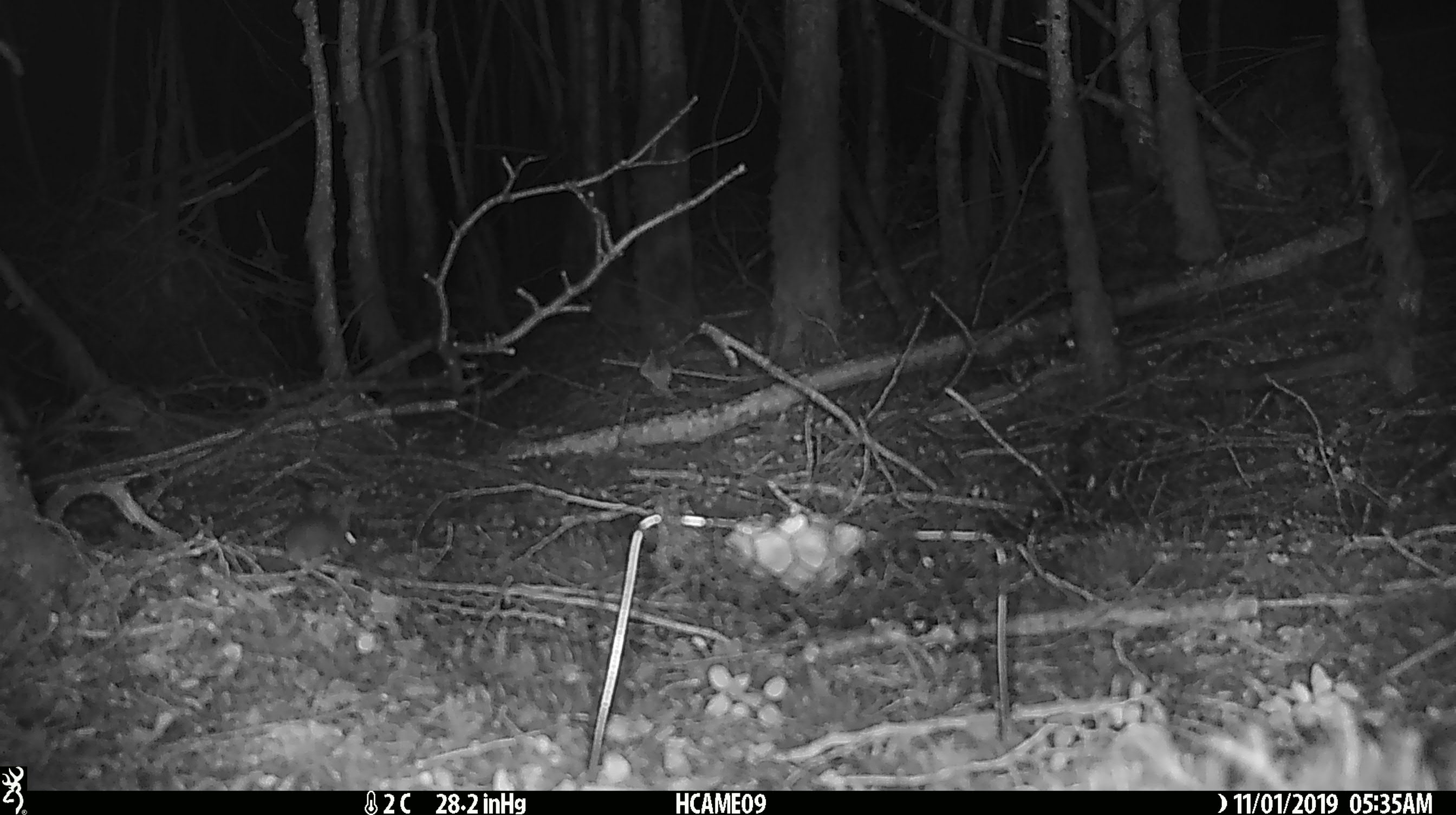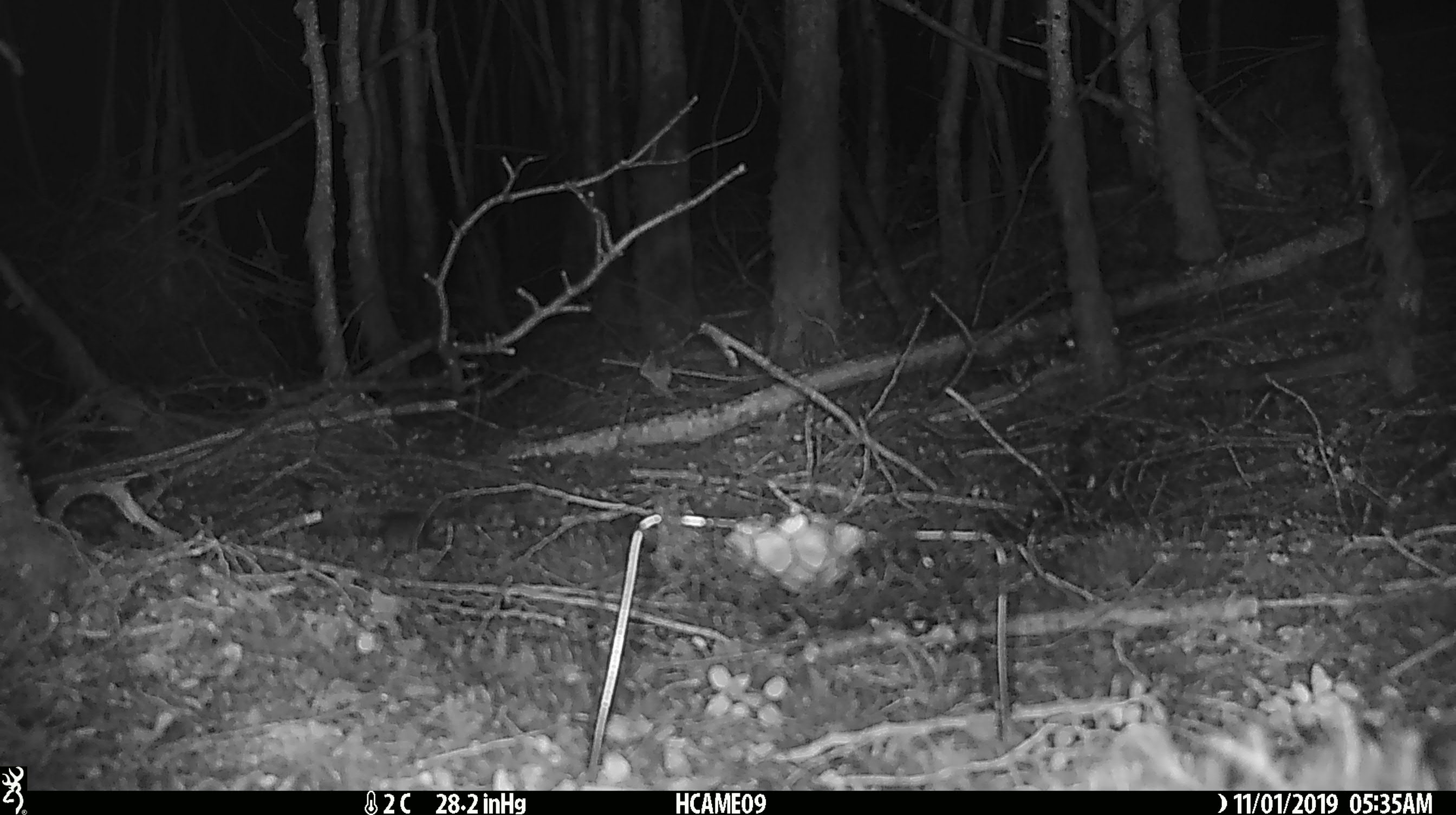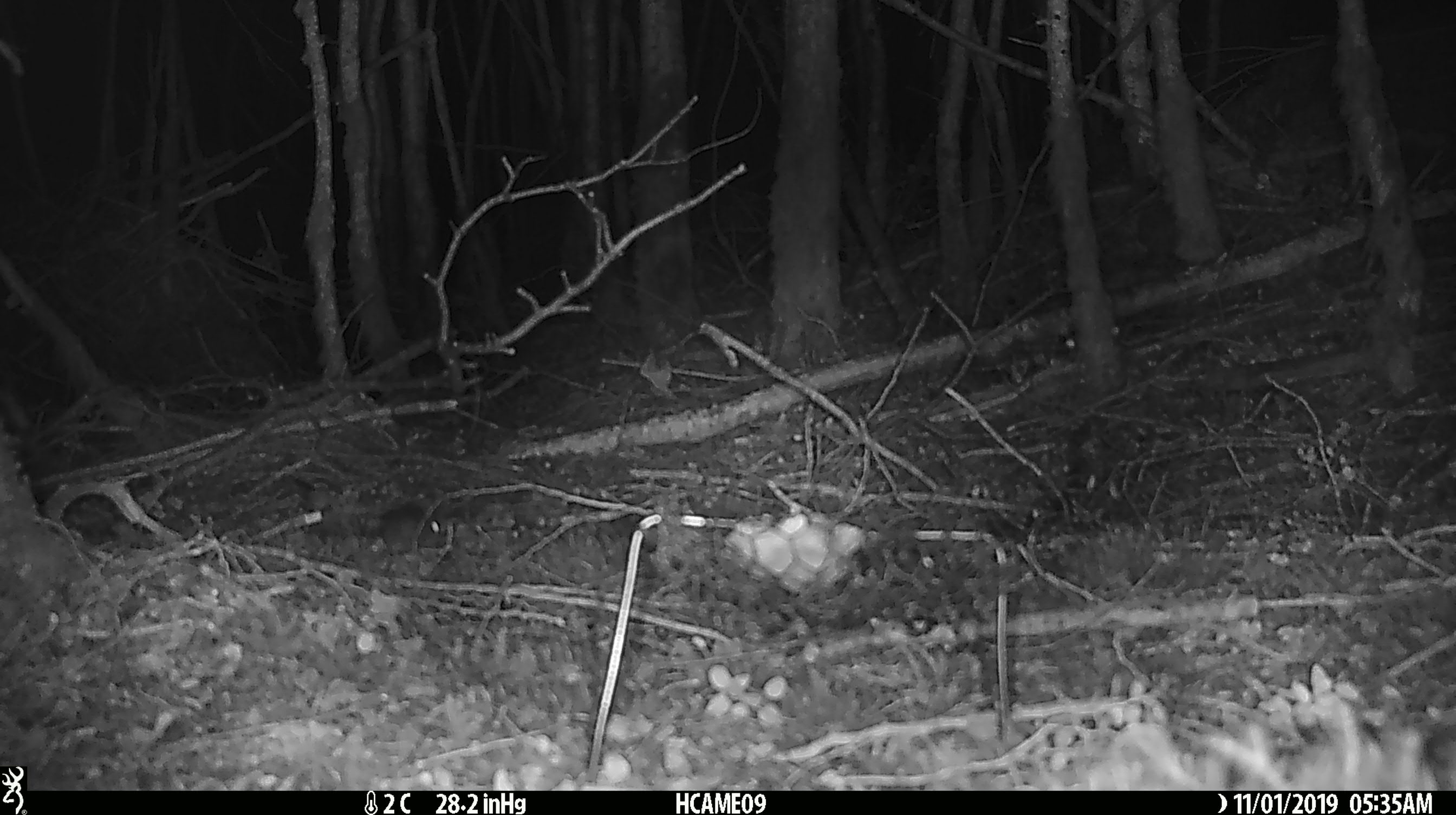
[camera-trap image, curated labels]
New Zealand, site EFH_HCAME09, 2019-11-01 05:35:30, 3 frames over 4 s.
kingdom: Animalia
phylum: Chordata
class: Mammalia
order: Rodentia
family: Muridae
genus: Mus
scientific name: Mus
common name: mouse